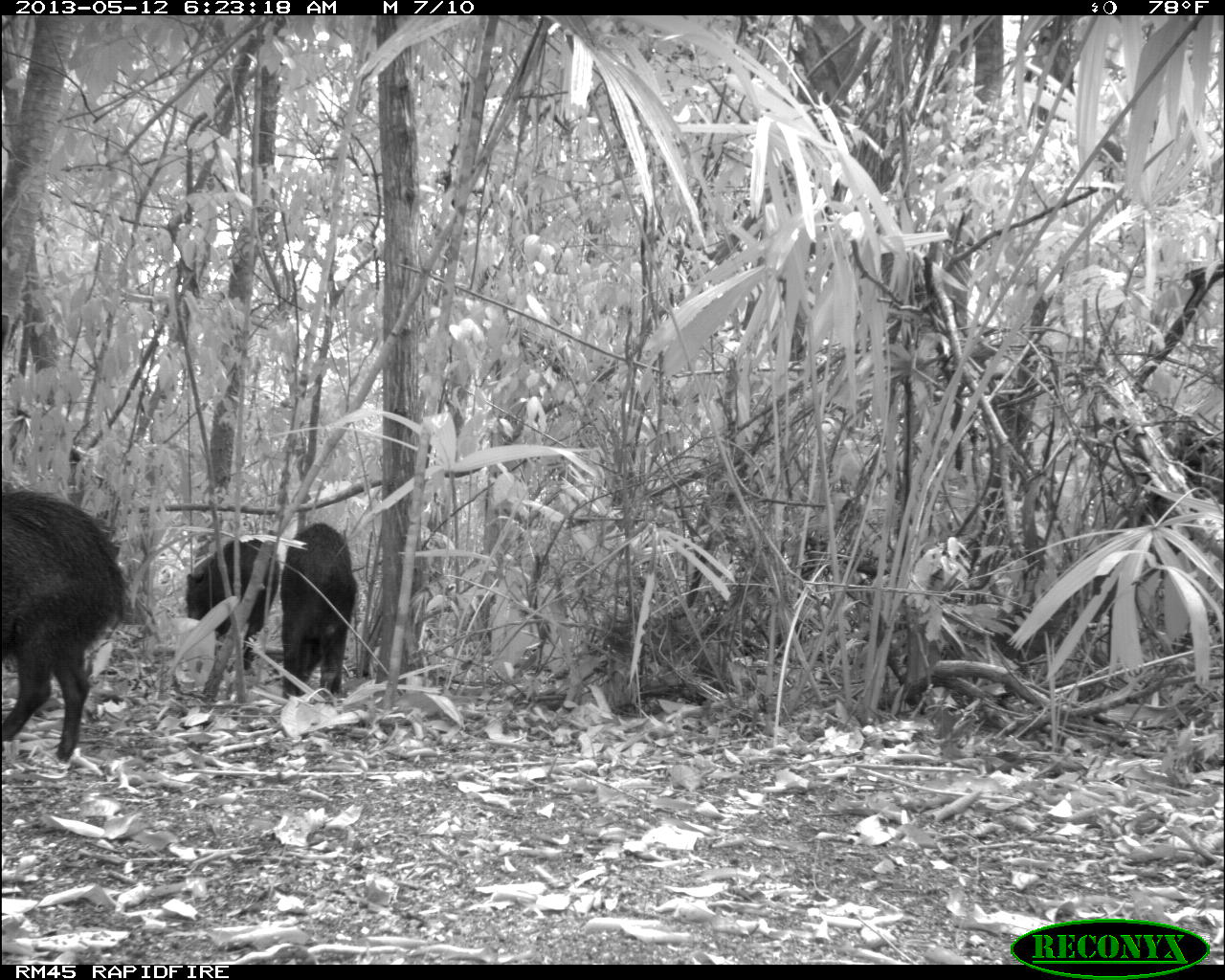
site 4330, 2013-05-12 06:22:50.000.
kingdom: Animalia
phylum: Chordata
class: Mammalia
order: Artiodactyla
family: Tayassuidae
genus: Tayassu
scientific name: Tayassu pecari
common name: white-lipped peccary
Tayassu pecari (white-lipped peccary), count 5.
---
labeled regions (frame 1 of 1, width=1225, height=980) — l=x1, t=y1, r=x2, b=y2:
tayassu pecari: l=0, t=488, r=126, b=764; l=279, t=522, r=358, b=701; l=185, t=537, r=281, b=670